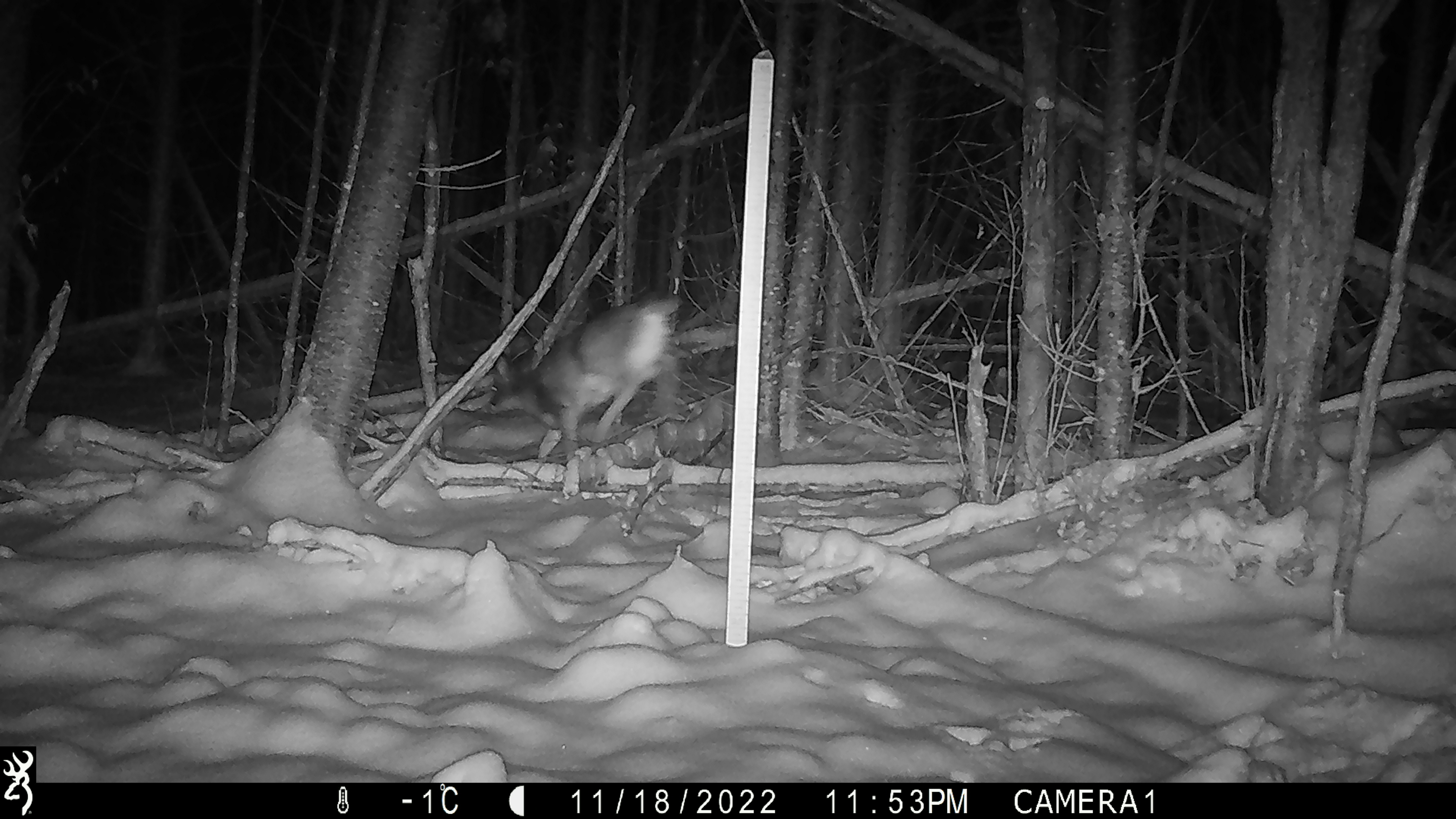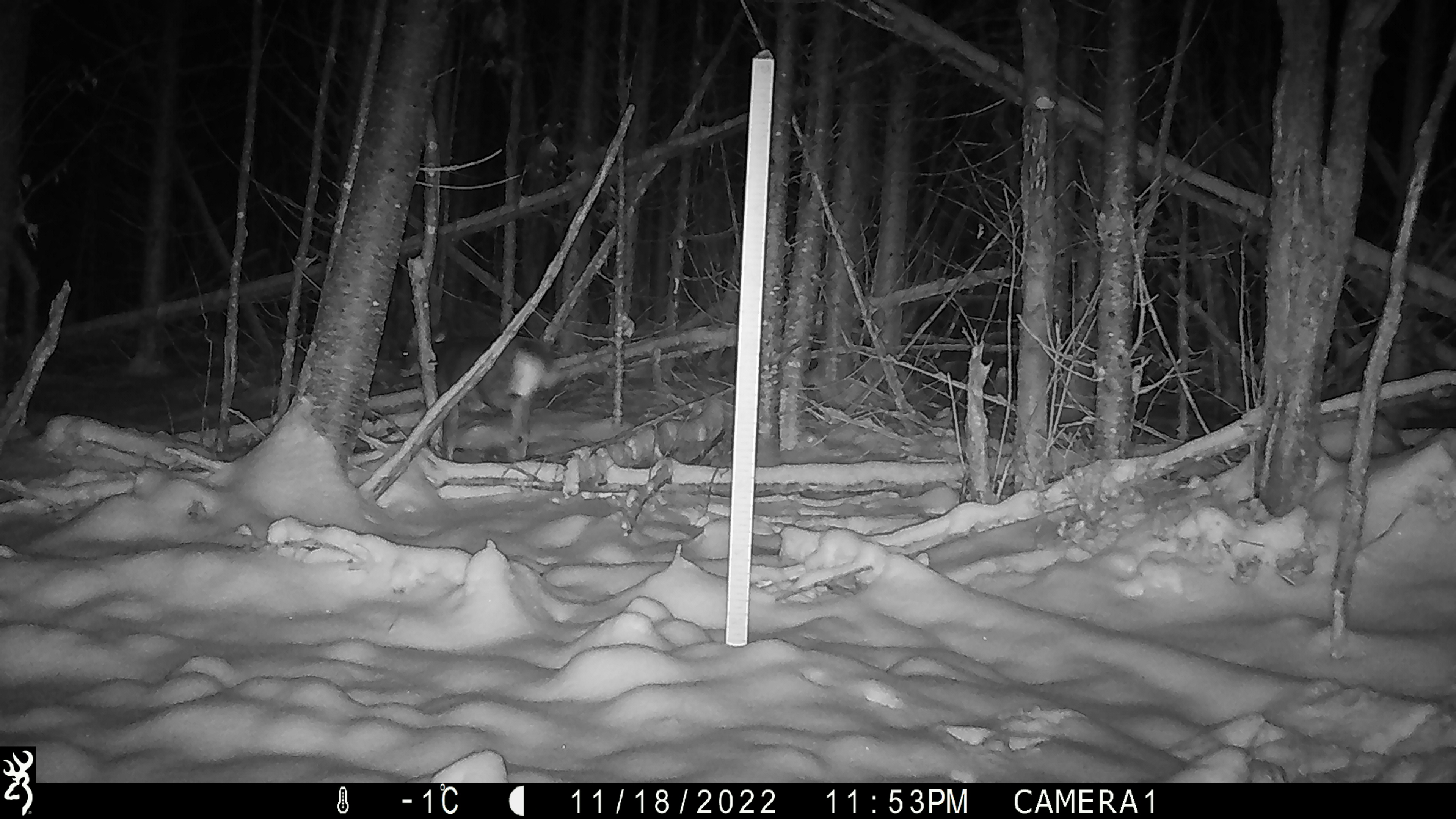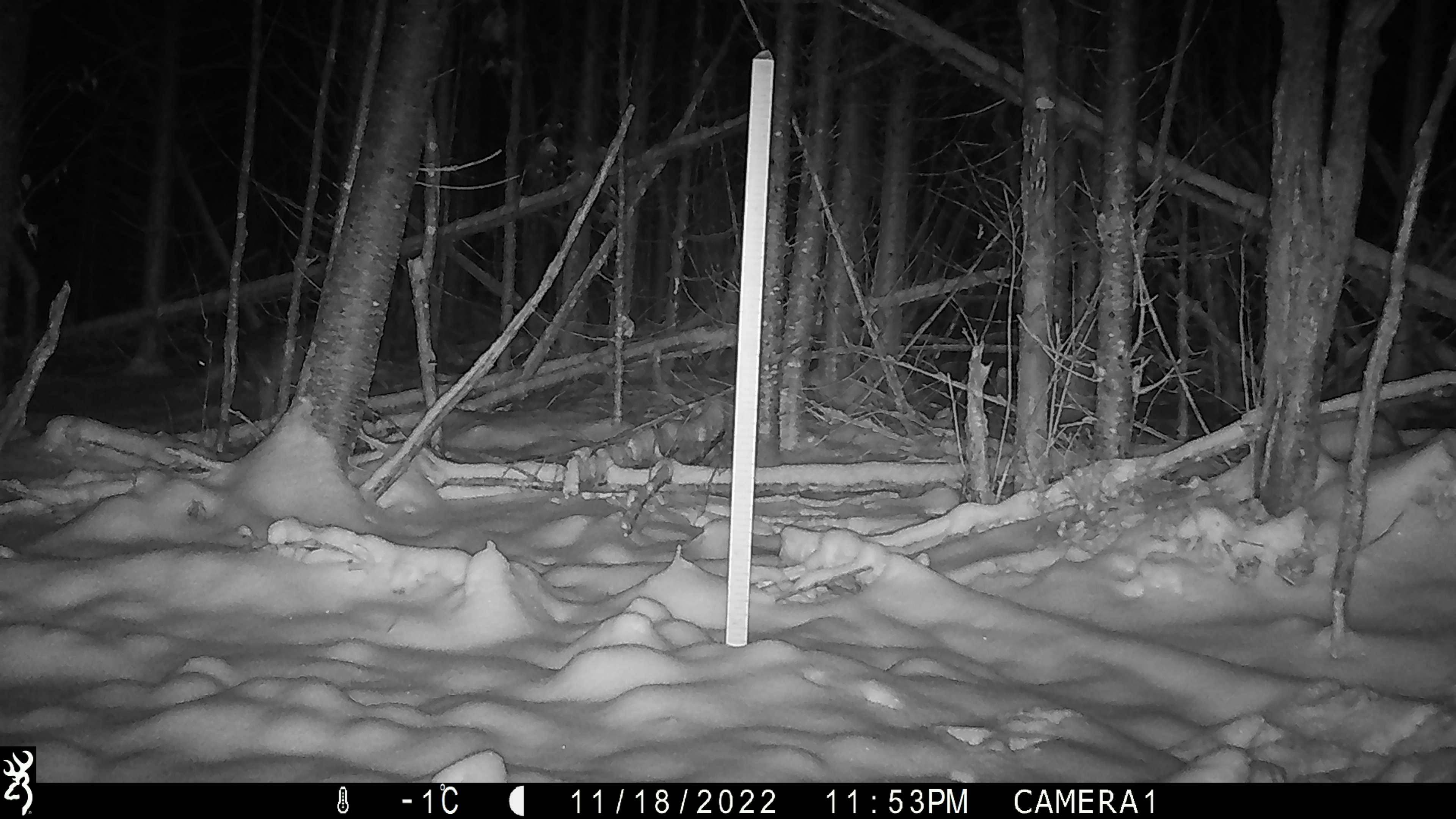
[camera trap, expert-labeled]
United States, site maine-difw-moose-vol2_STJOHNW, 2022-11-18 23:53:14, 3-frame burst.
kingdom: Animalia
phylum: Chordata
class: Mammalia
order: Artiodactyla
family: Cervidae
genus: Odocoileus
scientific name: Odocoileus virginianus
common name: white-tailed deer